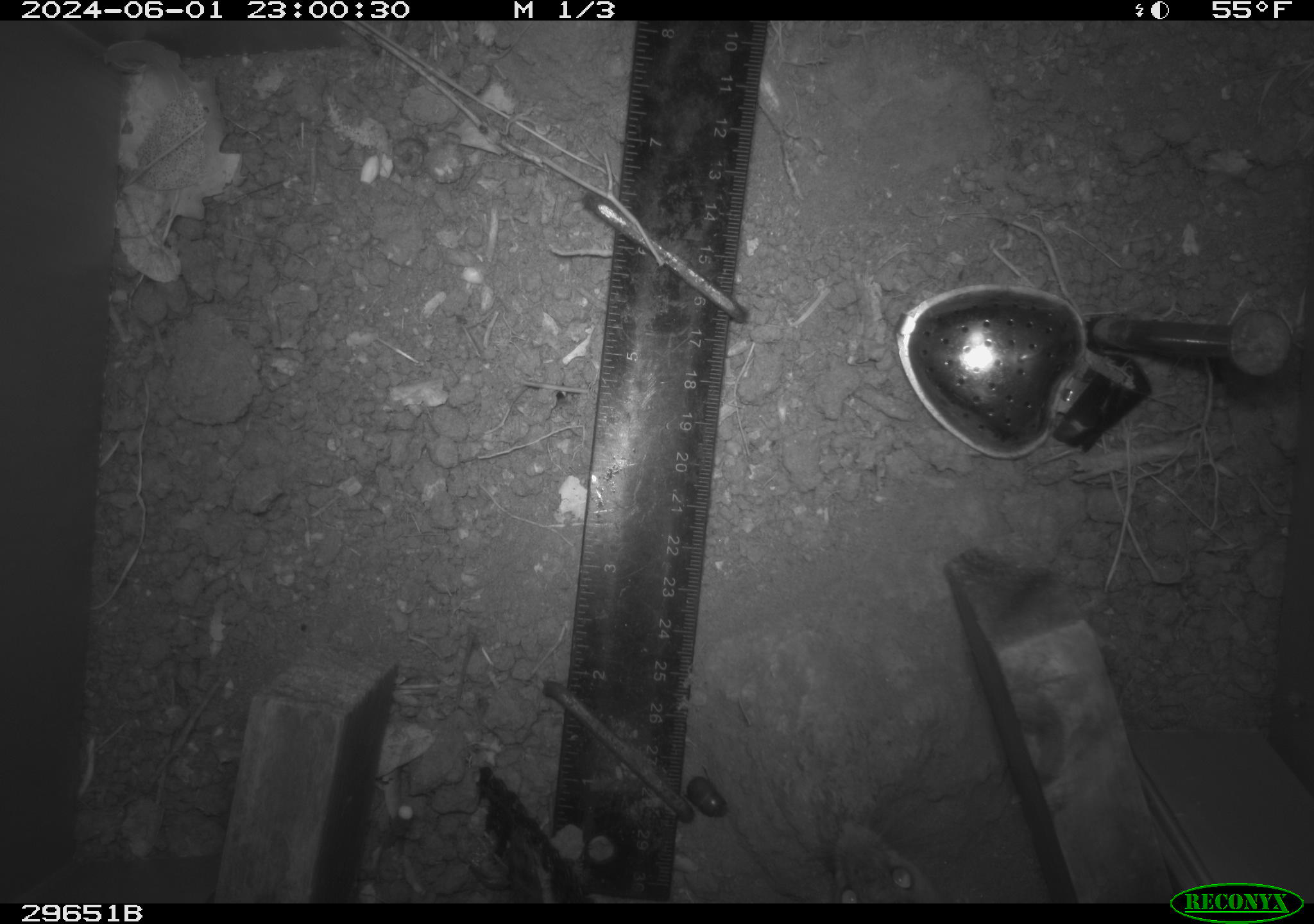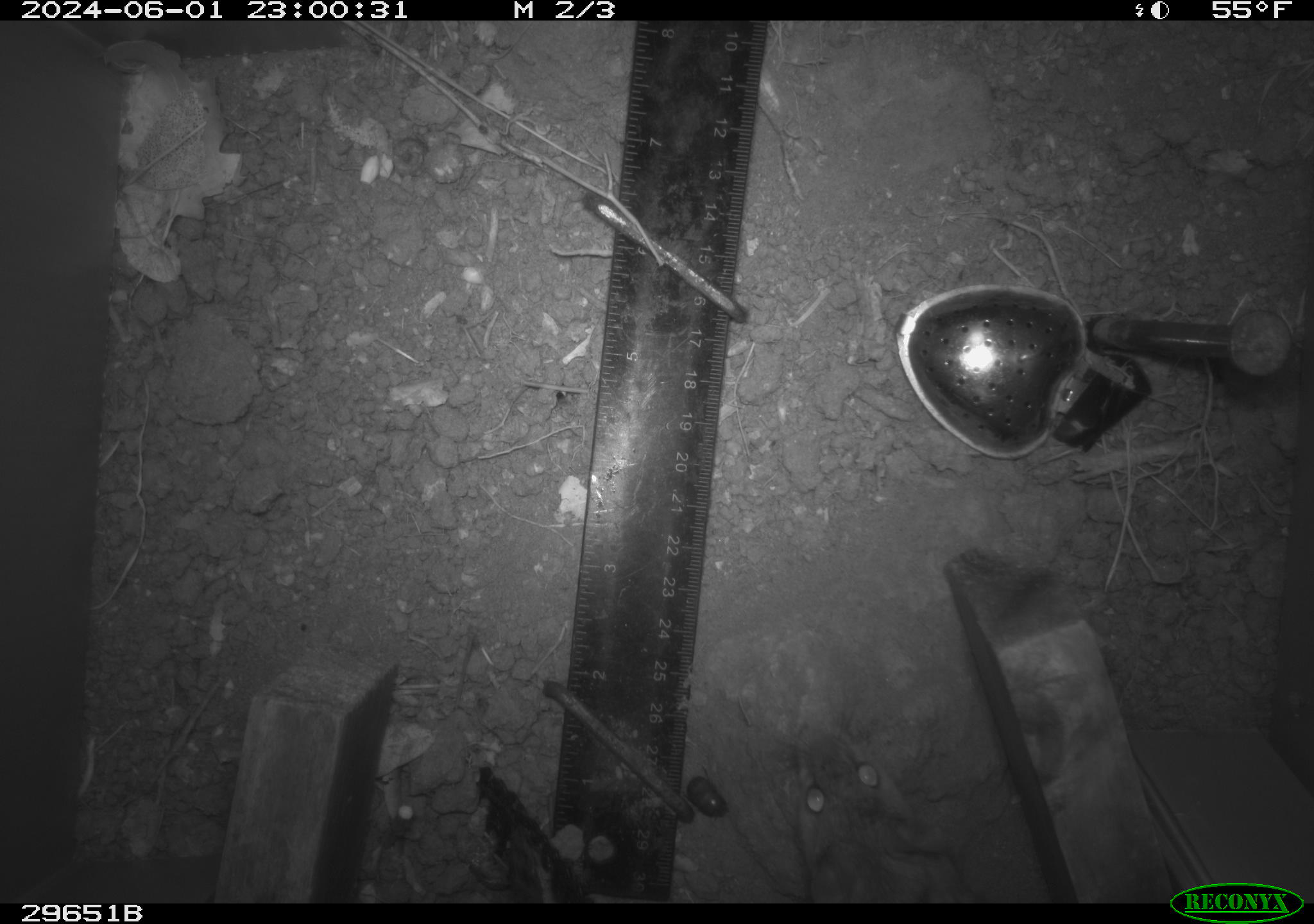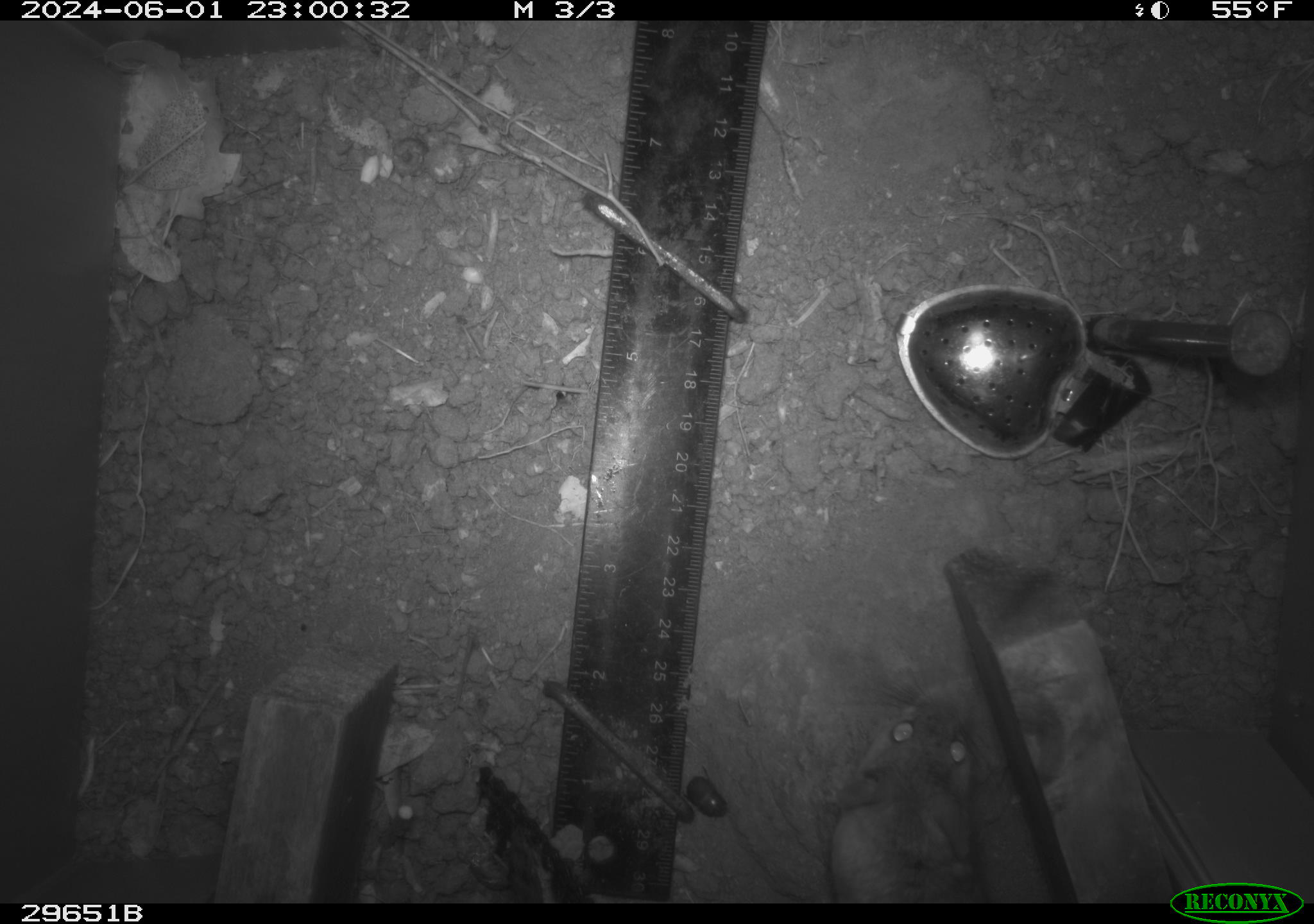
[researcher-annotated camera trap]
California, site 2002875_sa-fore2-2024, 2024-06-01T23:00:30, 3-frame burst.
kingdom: Animalia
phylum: Chordata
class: Mammalia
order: Rodentia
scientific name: Rodentia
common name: rodent